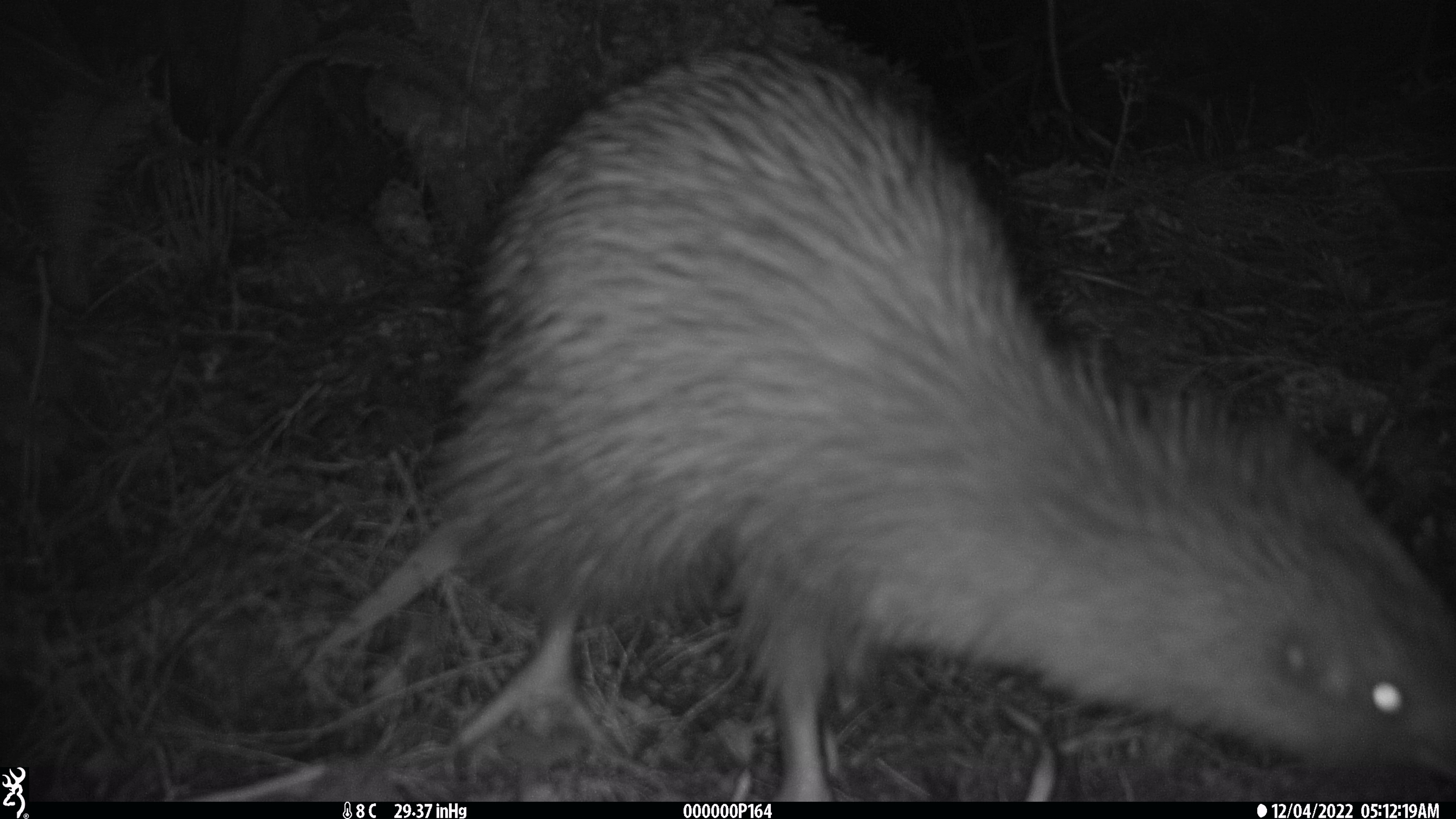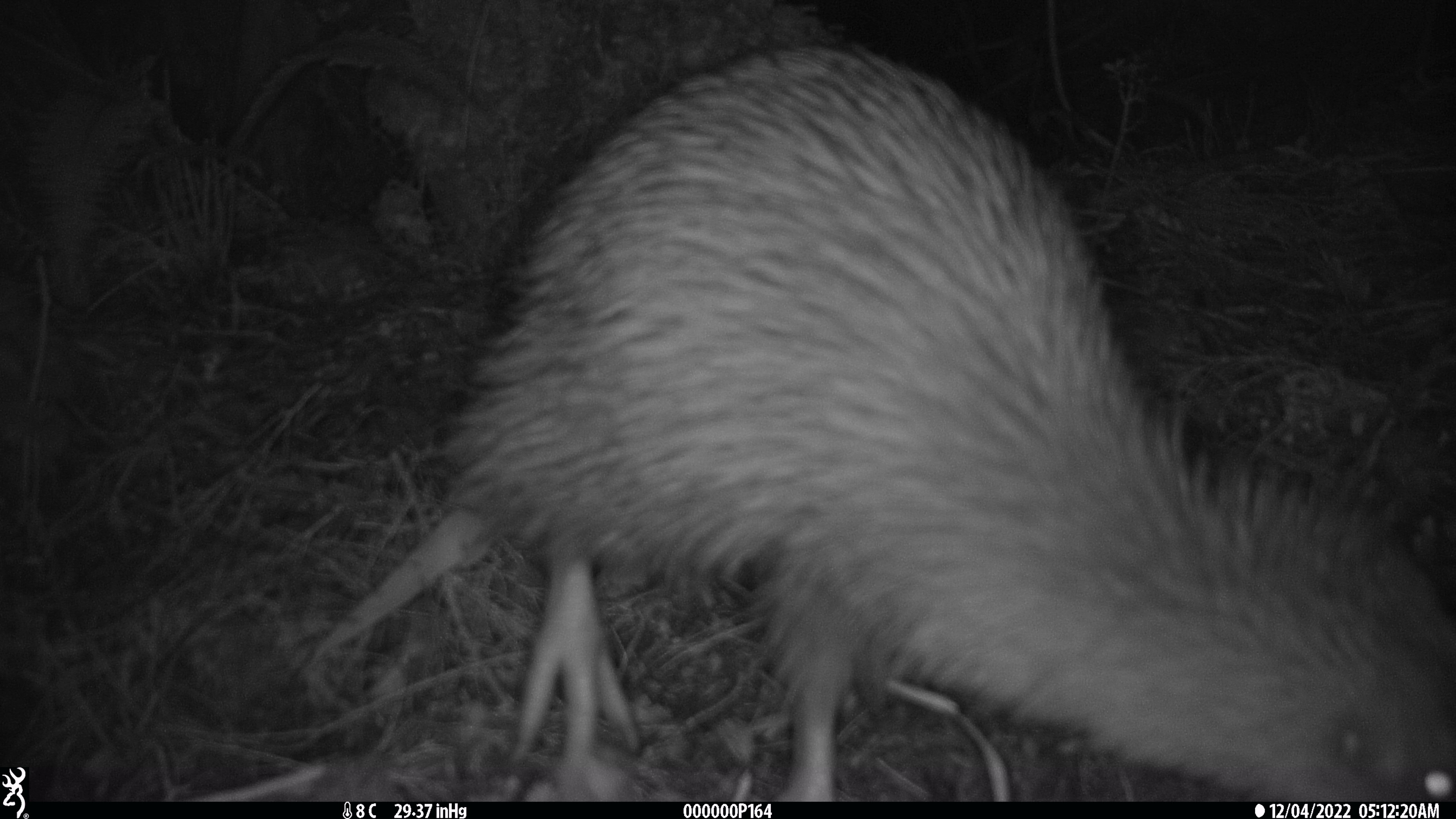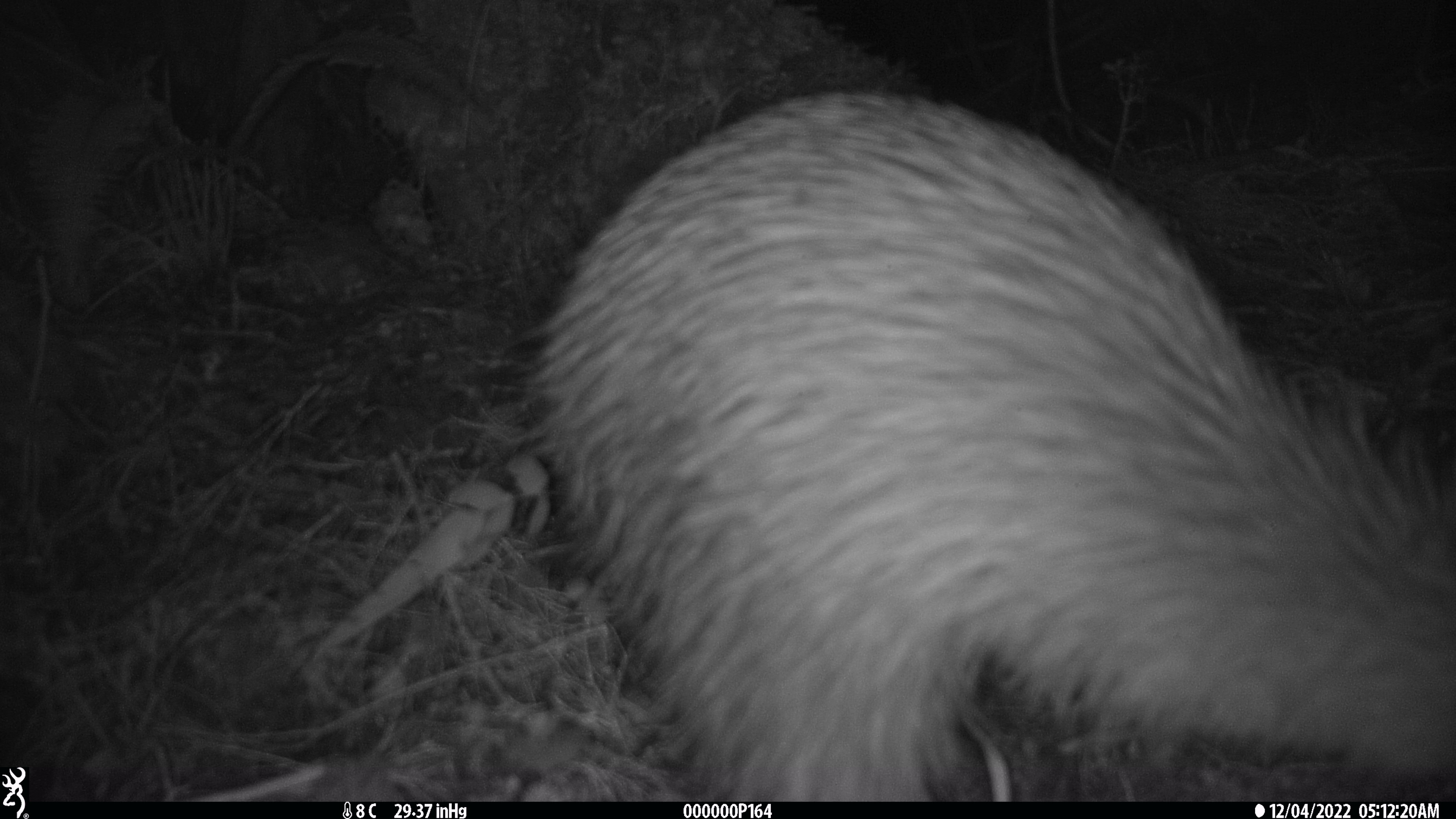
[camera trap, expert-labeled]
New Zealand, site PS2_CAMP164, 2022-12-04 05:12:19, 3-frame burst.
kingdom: Animalia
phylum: Chordata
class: Aves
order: Apterygiformes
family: Apterygidae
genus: Apteryx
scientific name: Apteryx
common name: kiwi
Kiwi (Apteryx).